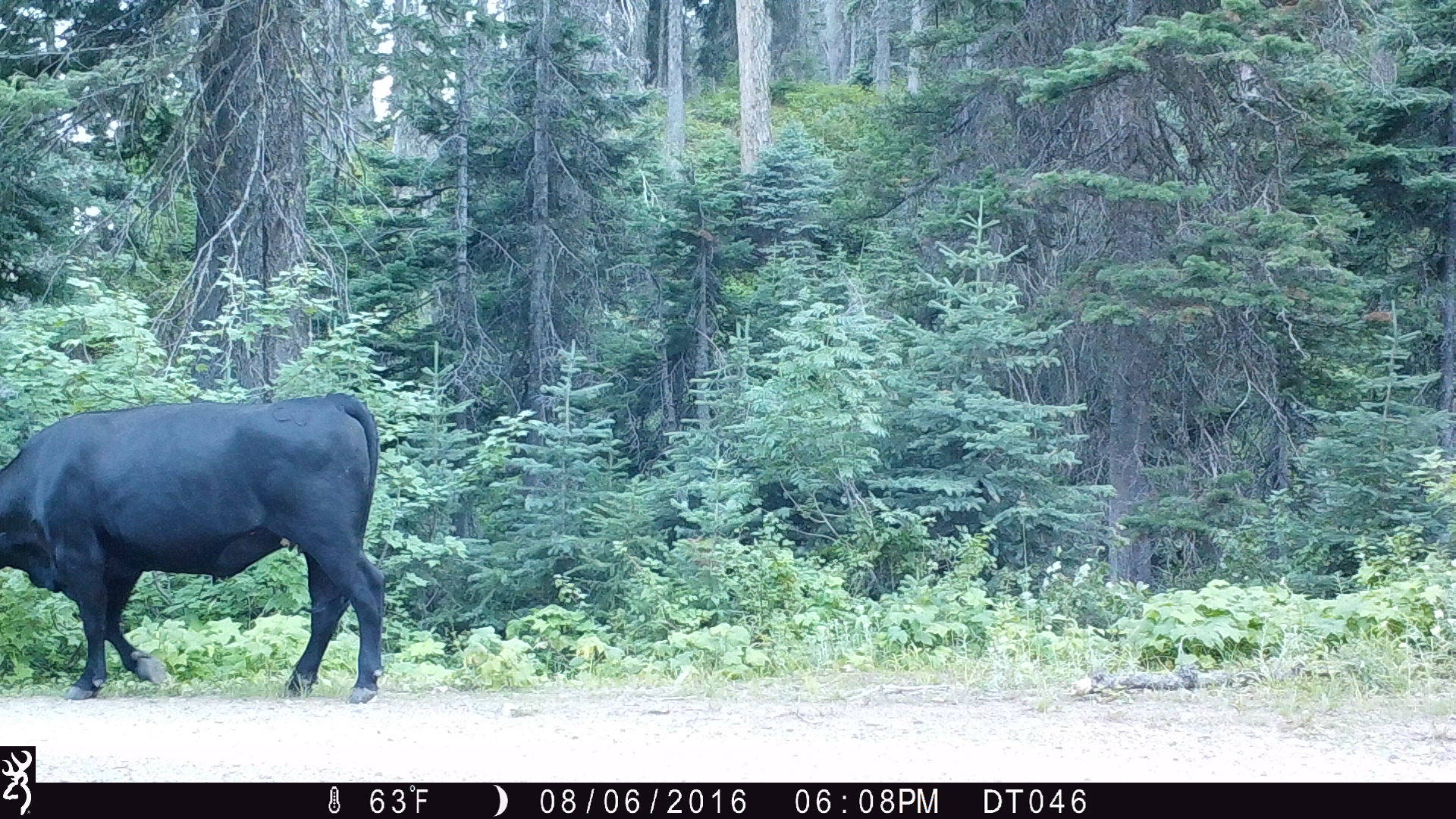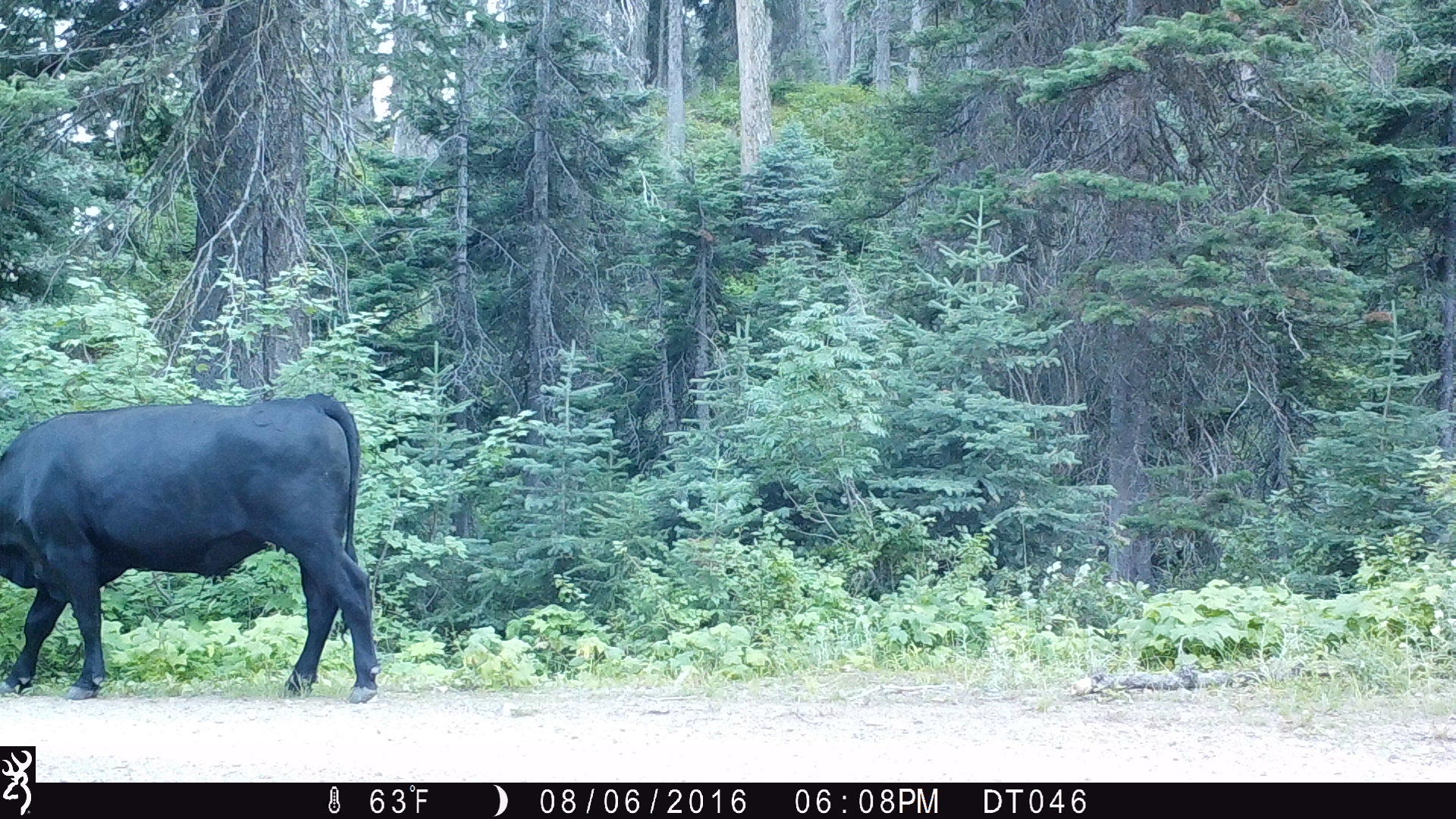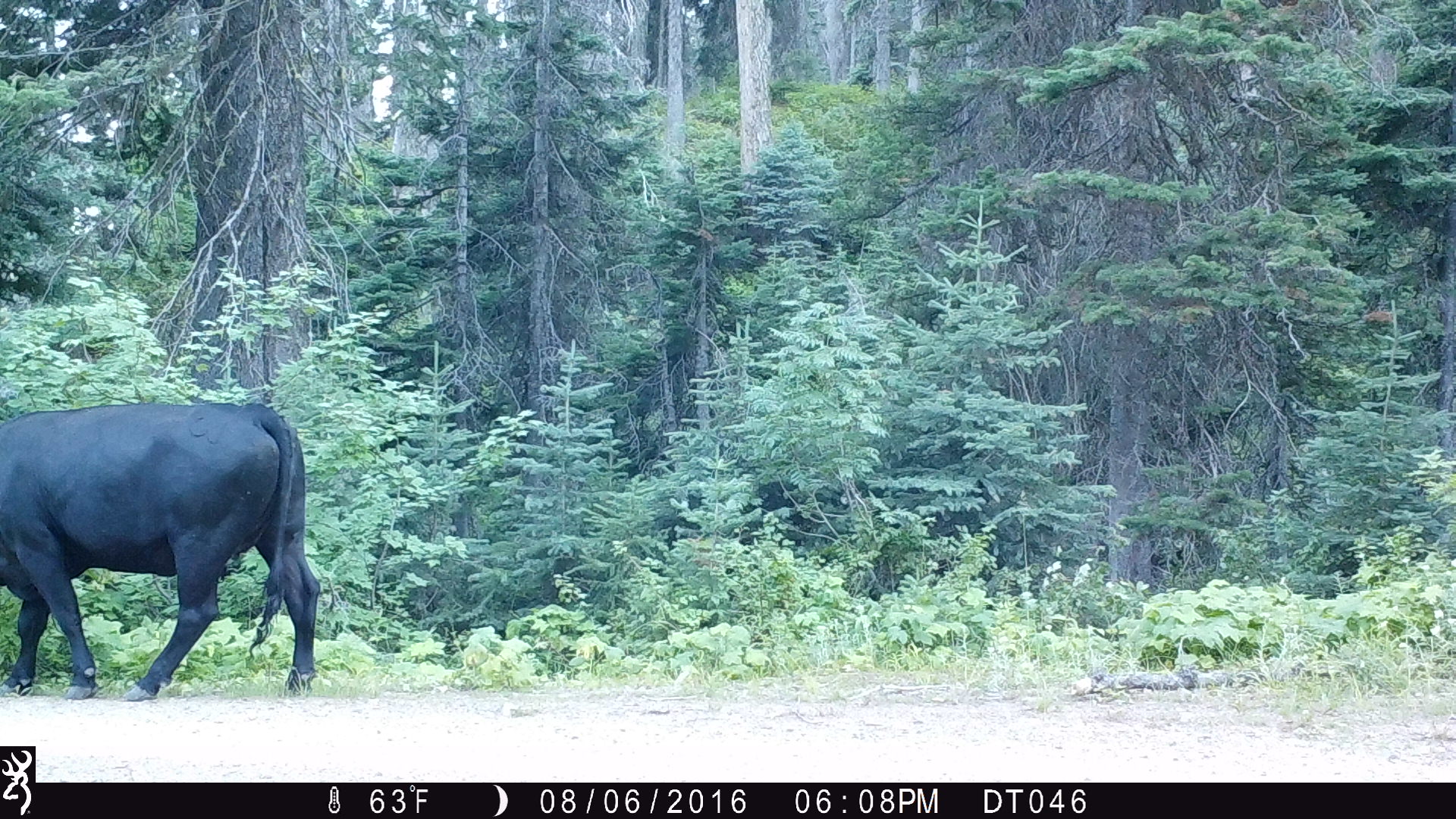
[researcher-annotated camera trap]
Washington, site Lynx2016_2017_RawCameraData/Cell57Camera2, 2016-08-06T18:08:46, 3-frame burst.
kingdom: Animalia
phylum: Chordata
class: Mammalia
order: Artiodactyla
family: Bovidae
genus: Bos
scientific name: Bos taurus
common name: domestic cattle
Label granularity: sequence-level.